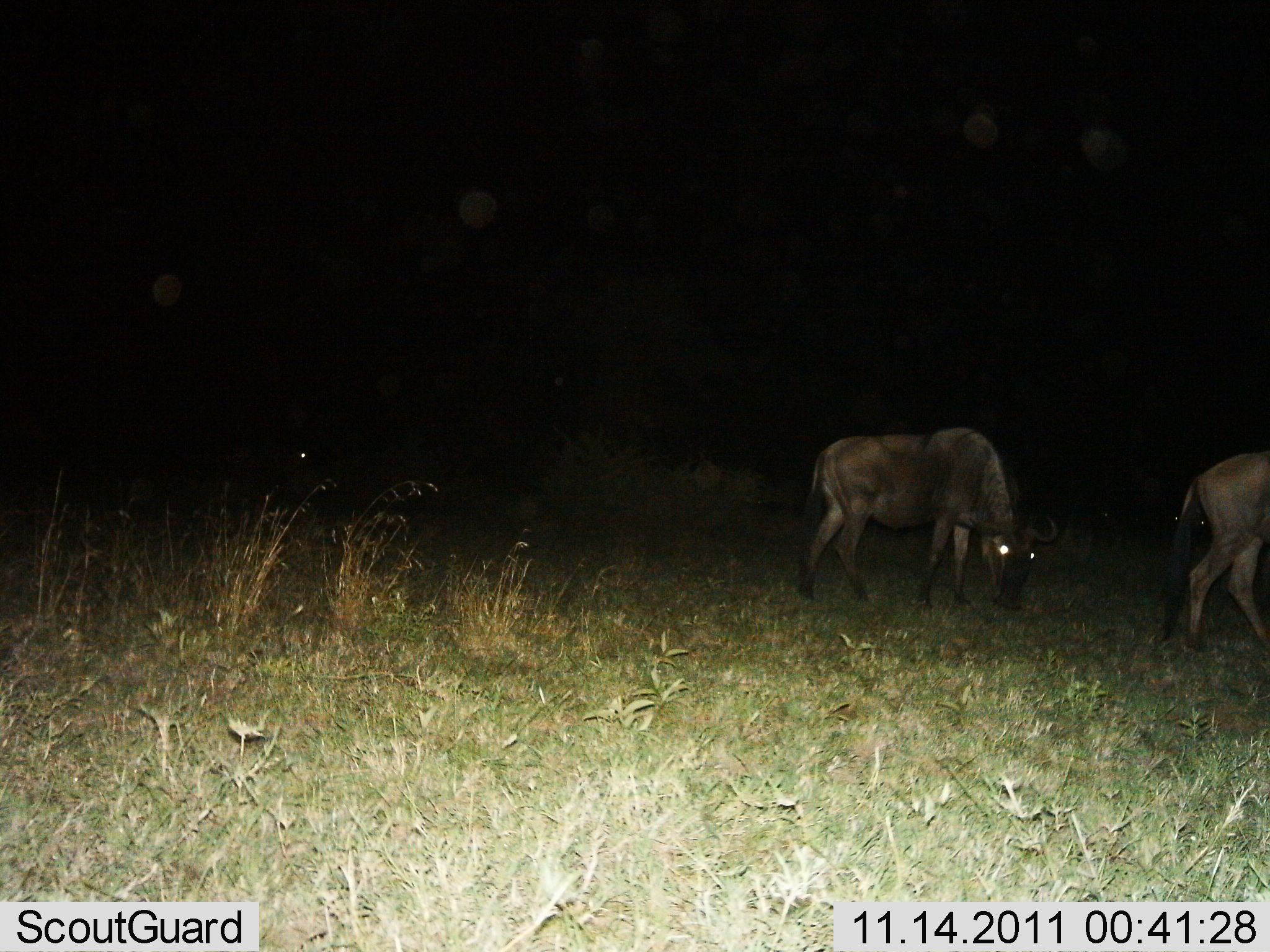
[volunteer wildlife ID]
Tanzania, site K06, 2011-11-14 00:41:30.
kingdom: Animalia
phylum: Chordata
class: Mammalia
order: Artiodactyla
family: Bovidae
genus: Connochaetes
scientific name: Connochaetes taurinus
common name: blue wildebeest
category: wildebeest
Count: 2.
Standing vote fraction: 8%.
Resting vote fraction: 0%.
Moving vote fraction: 23%.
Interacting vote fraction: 0%.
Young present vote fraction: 0%.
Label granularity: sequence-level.